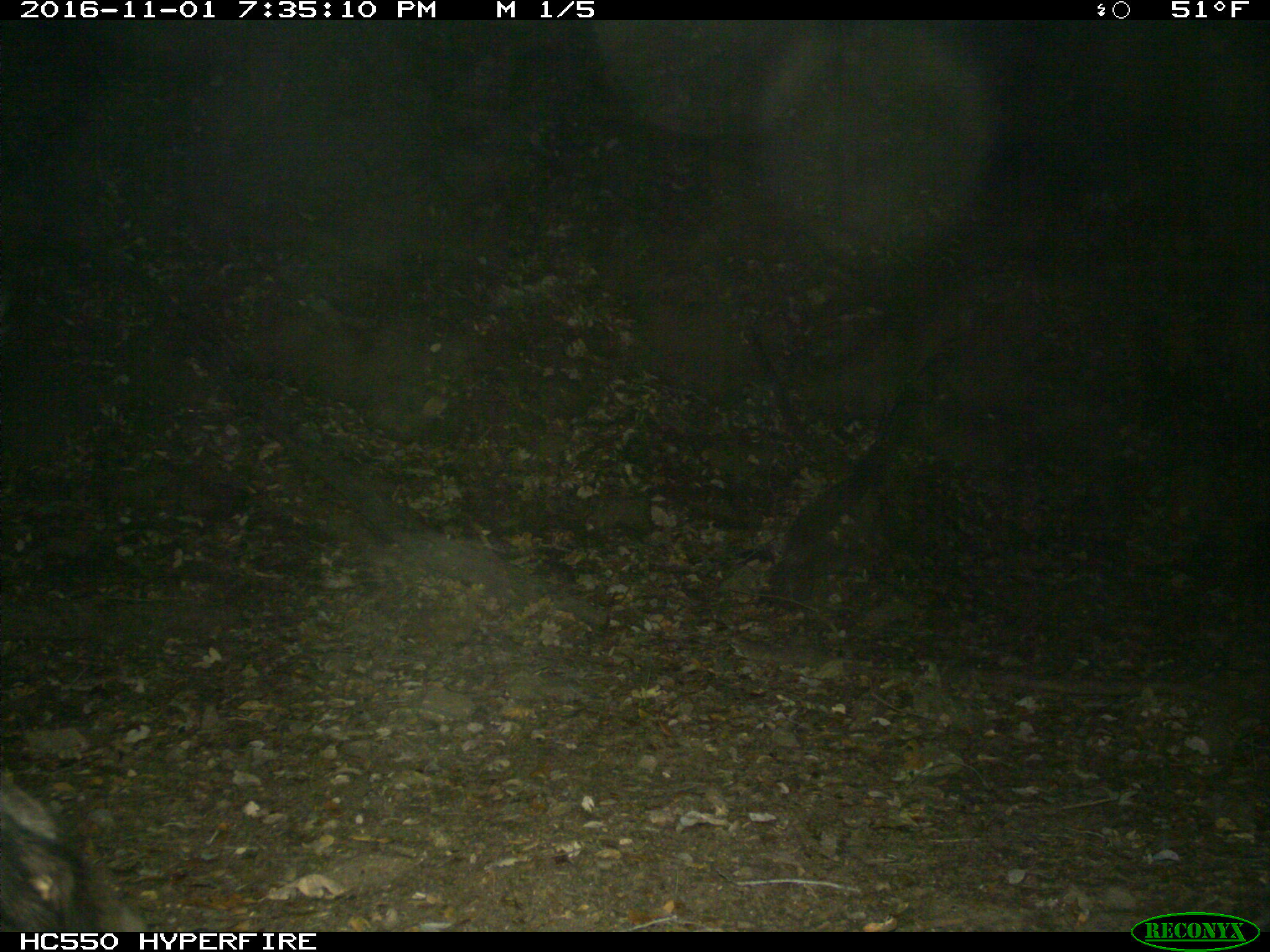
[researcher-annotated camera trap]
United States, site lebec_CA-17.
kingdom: Animalia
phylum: Chordata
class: Mammalia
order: Artiodactyla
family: Suidae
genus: Sus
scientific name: Sus scrofa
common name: wild boar